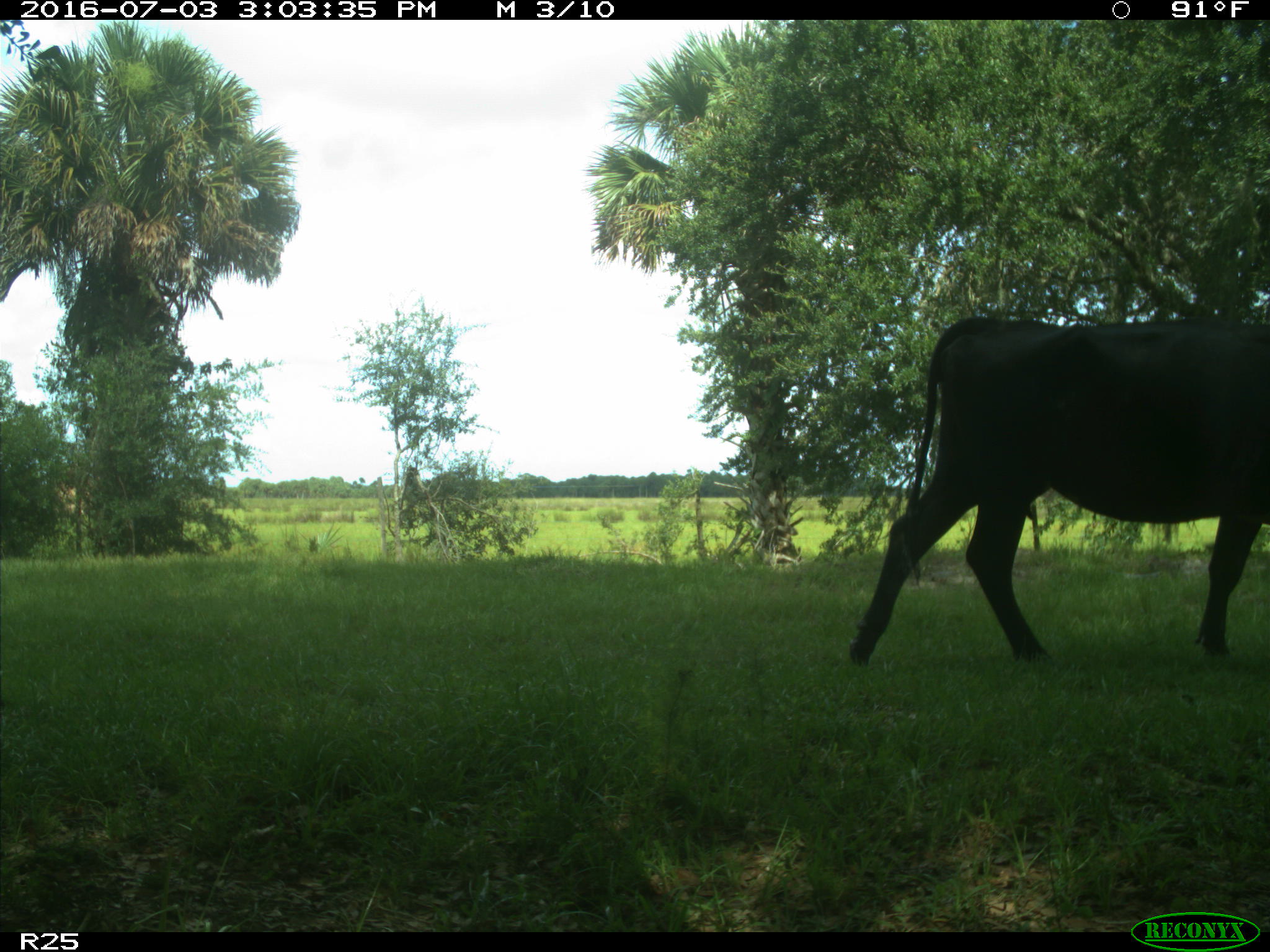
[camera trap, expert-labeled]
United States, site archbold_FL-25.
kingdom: Animalia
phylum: Chordata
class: Mammalia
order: Artiodactyla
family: Bovidae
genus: Bos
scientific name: Bos taurus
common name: domestic cow